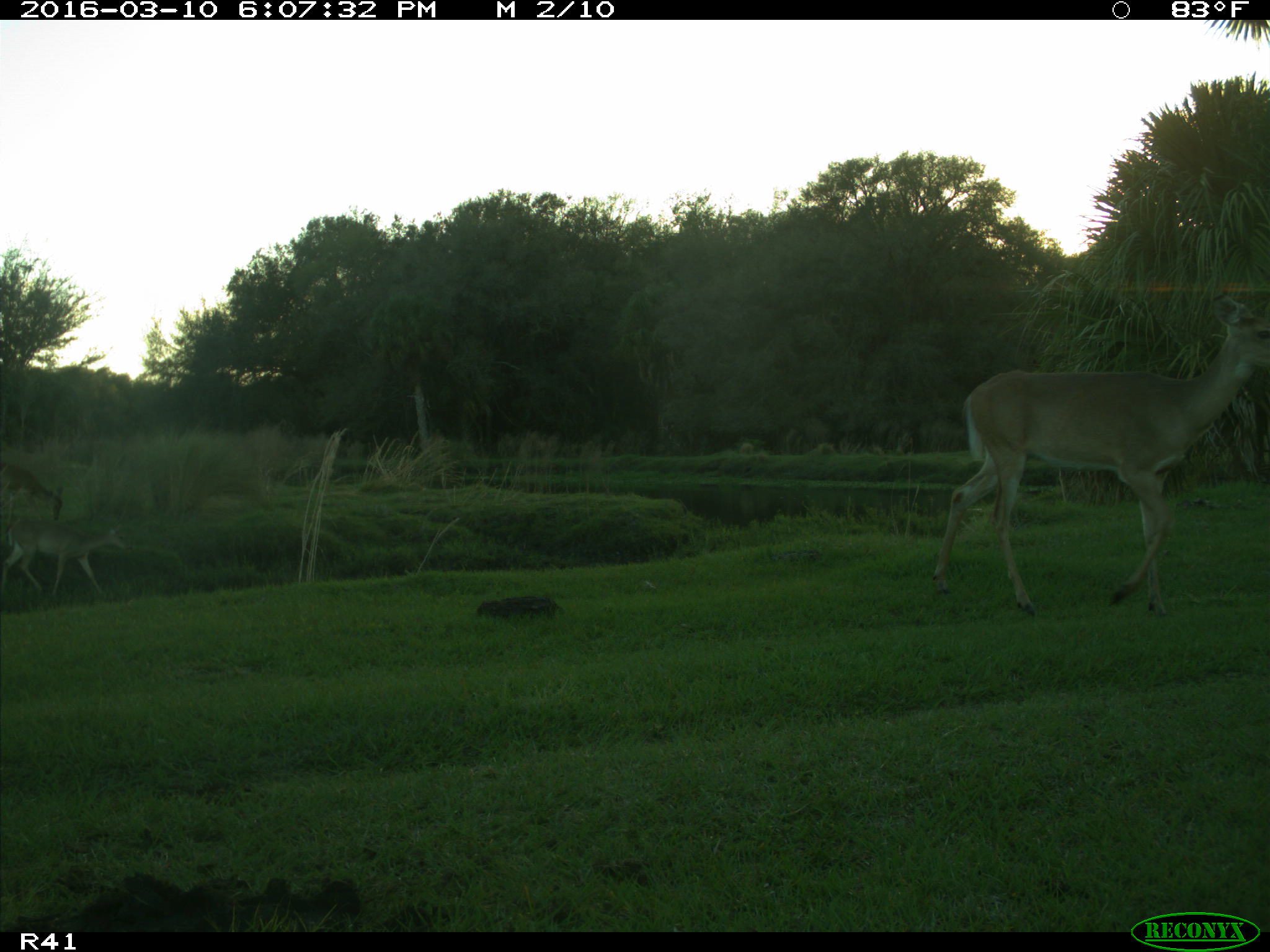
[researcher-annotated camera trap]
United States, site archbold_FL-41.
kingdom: Animalia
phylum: Chordata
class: Mammalia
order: Artiodactyla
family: Cervidae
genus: Odocoileus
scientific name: Odocoileus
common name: deer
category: unidentified deer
Unidentified deer (deer) (Odocoileus).